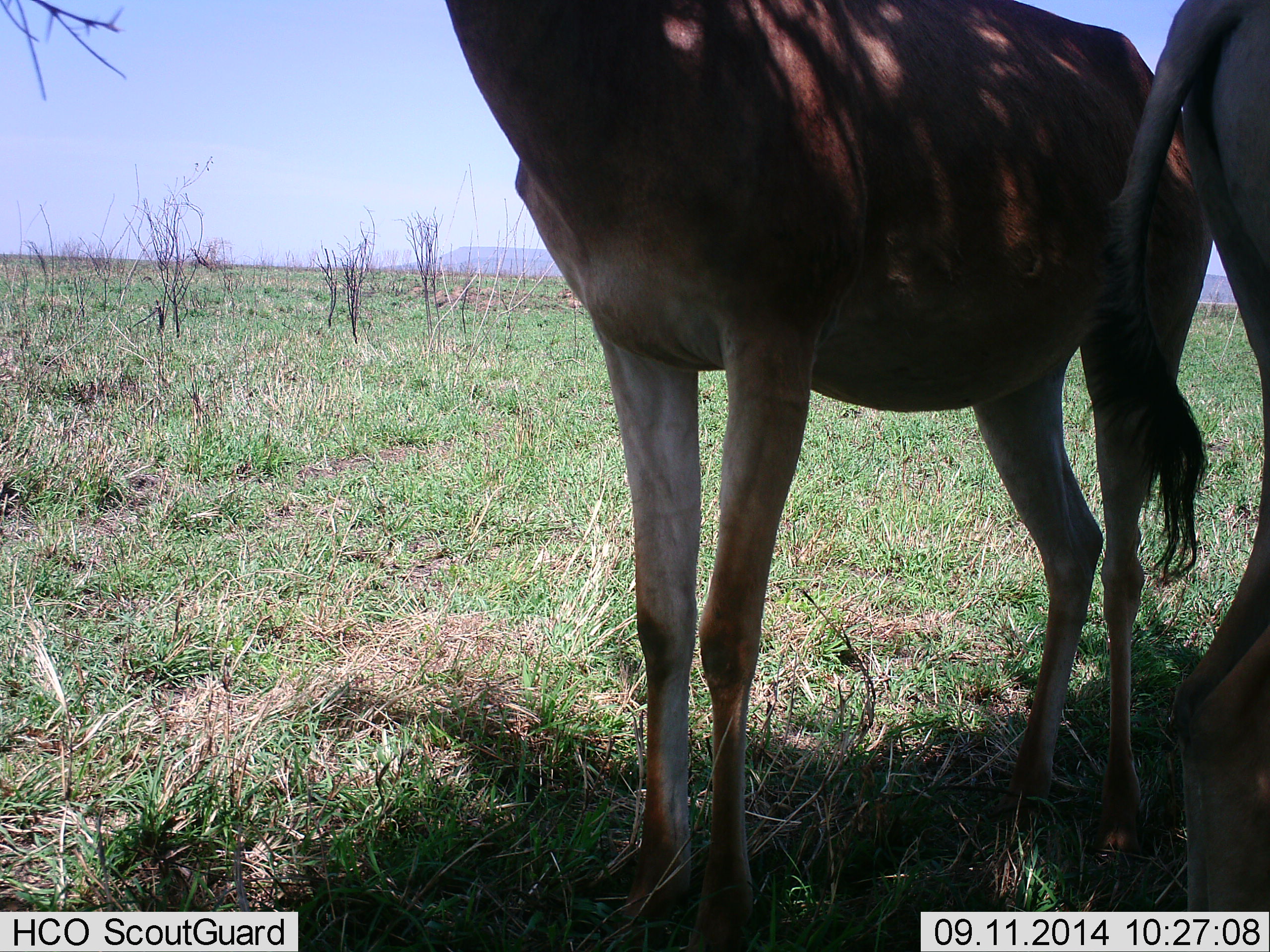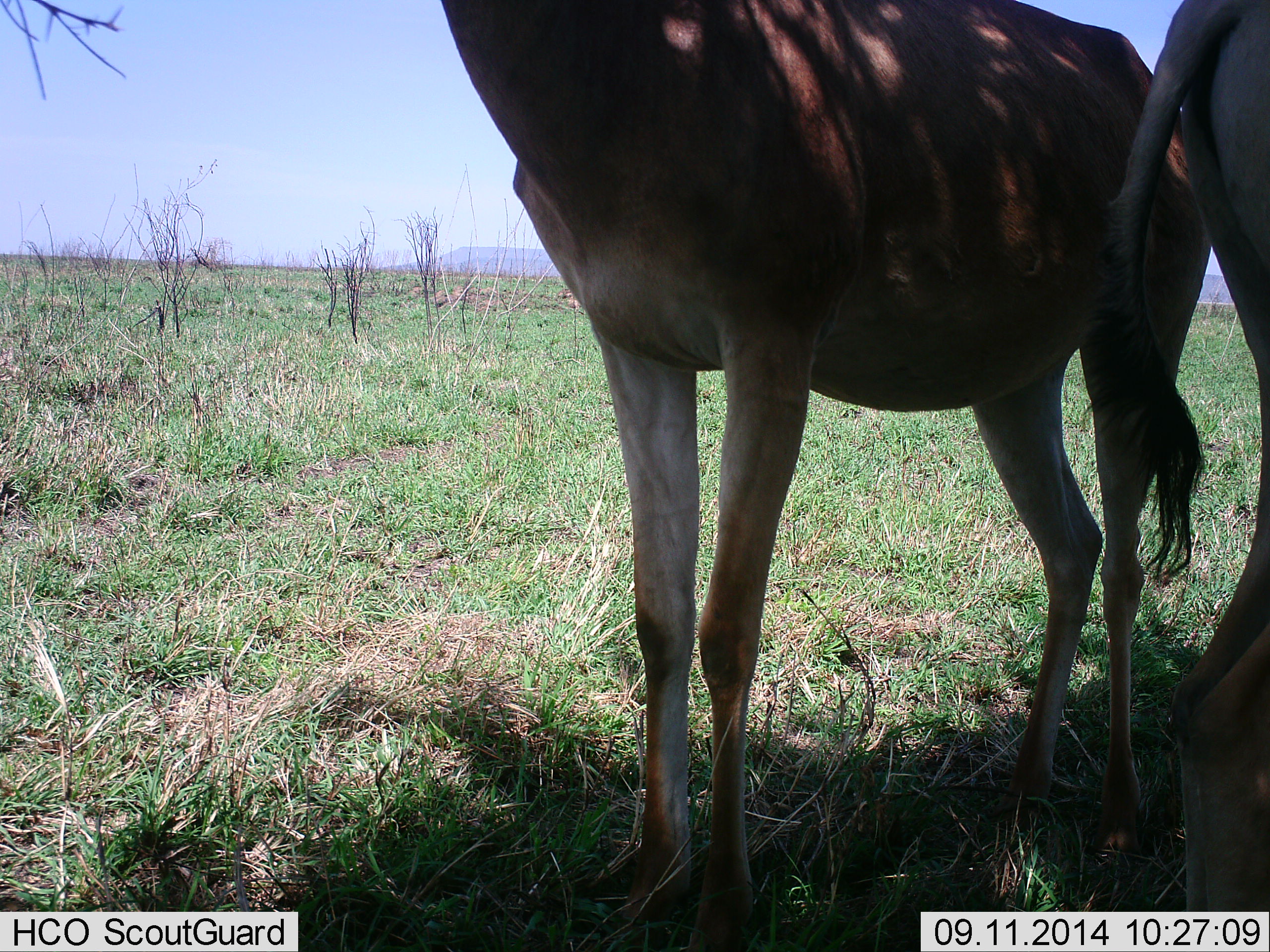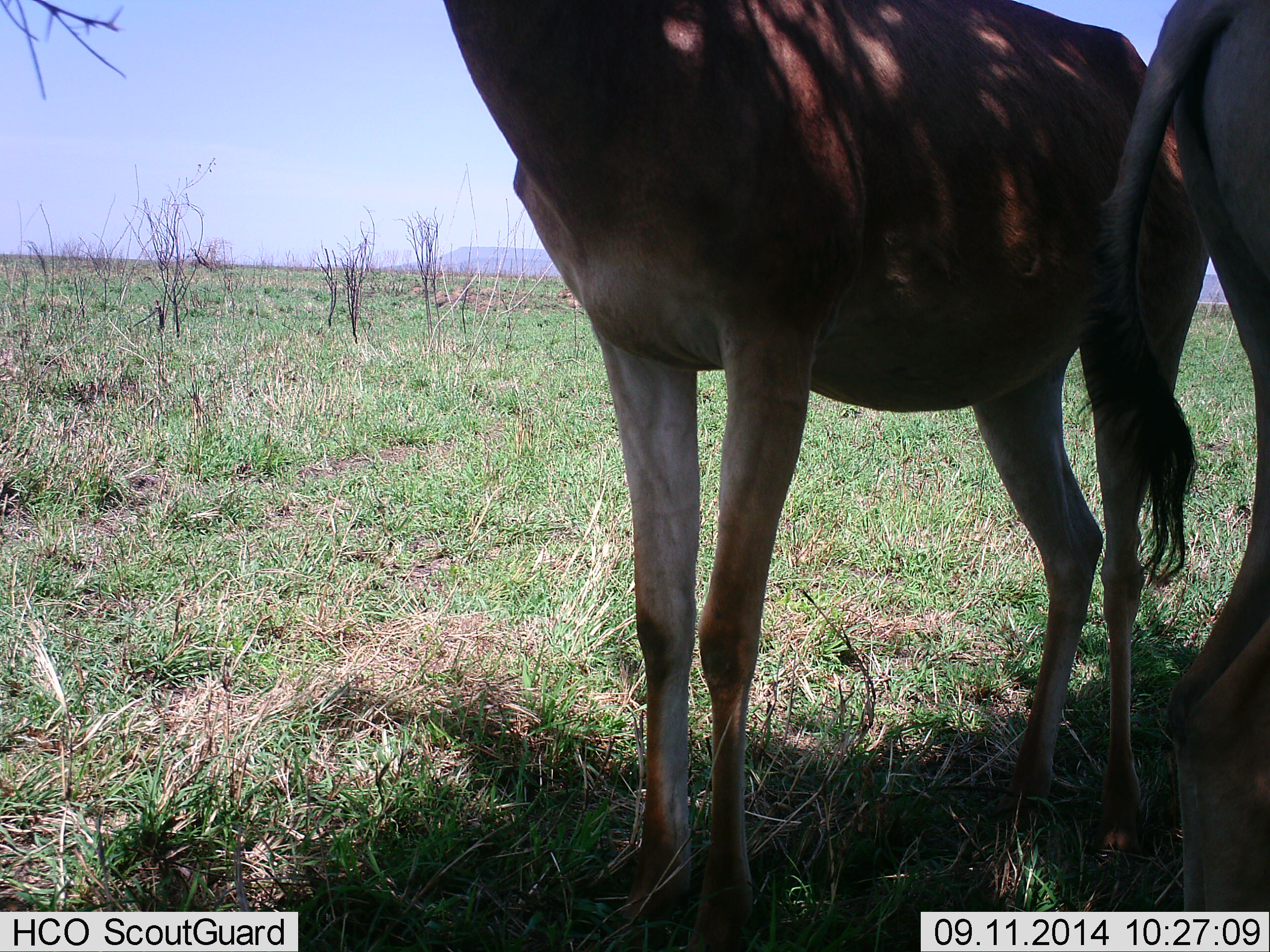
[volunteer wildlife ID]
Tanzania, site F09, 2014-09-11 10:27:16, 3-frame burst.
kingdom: Animalia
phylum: Chordata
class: Mammalia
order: Artiodactyla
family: Bovidae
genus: Alcelaphus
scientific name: Alcelaphus buselaphus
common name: hartebeest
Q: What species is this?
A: Hartebeest (Alcelaphus buselaphus).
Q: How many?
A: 2.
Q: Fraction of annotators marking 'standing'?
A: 90%.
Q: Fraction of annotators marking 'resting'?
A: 0%.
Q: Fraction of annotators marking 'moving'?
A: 0%.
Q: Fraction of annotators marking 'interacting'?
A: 10%.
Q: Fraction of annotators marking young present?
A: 0%.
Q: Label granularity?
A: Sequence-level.